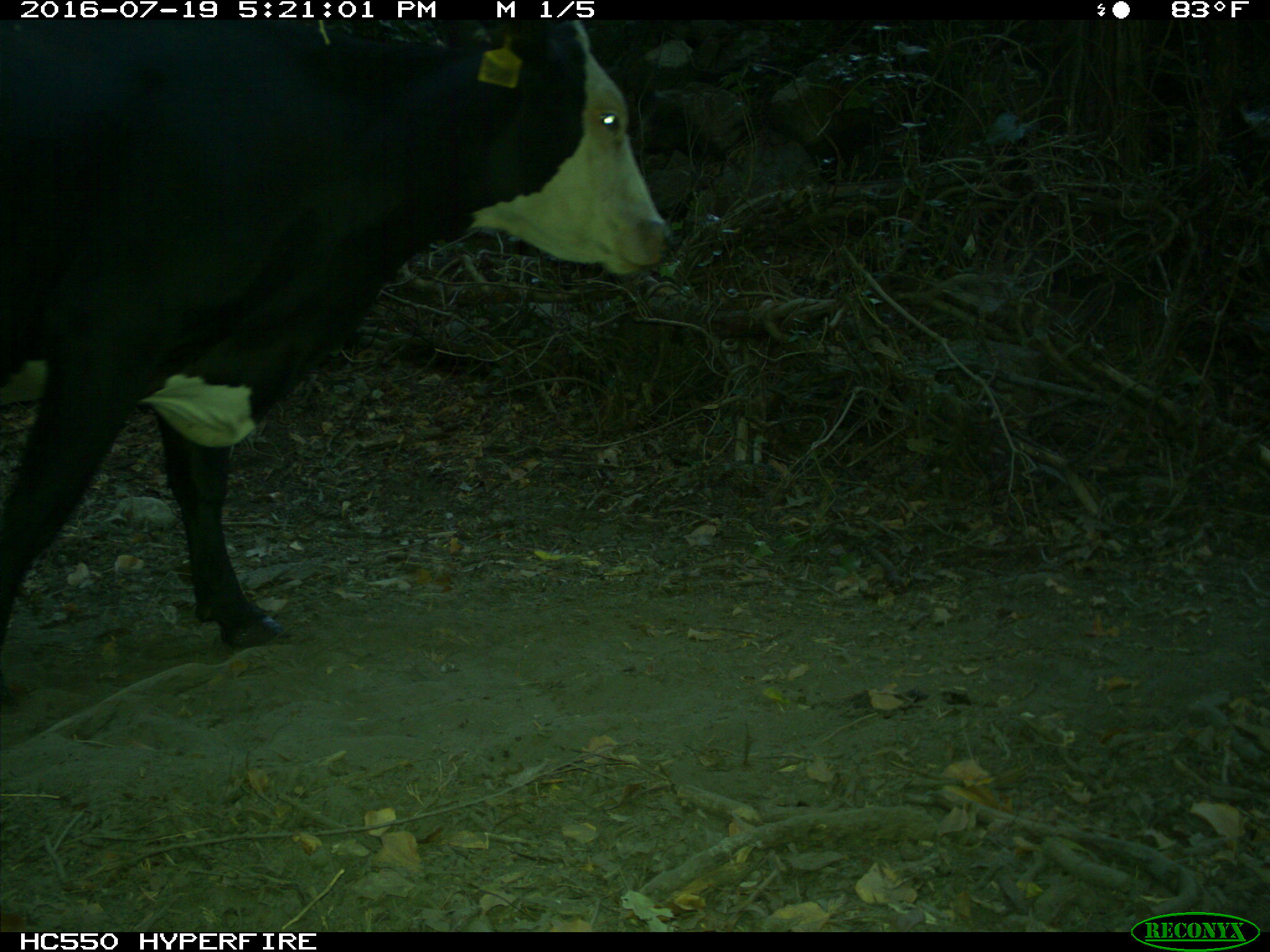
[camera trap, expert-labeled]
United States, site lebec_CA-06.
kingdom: Animalia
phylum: Chordata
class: Mammalia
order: Artiodactyla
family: Bovidae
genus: Bos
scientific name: Bos taurus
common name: domestic cow